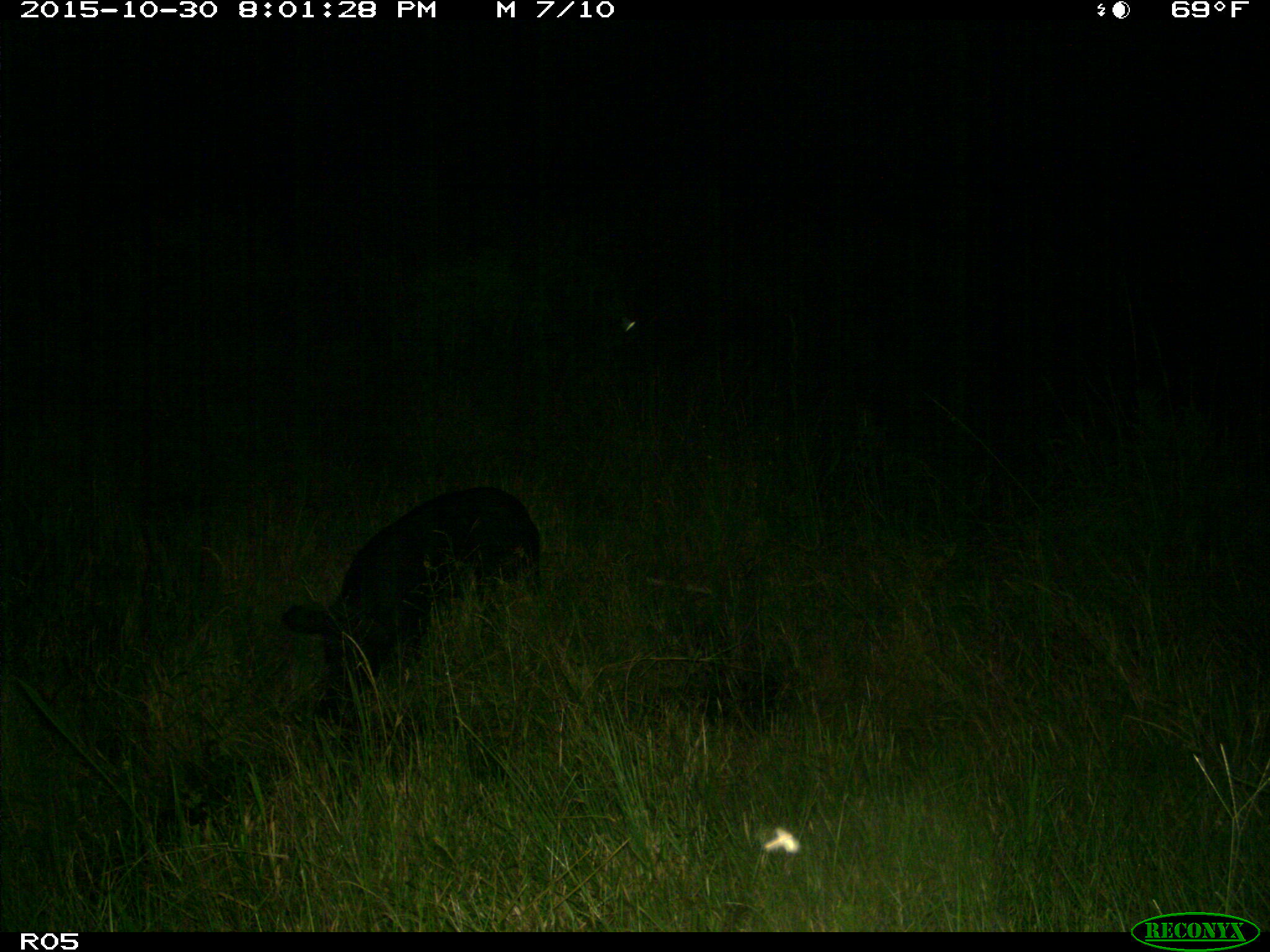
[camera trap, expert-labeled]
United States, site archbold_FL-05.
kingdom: Animalia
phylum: Chordata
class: Mammalia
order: Artiodactyla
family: Suidae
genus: Sus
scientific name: Sus scrofa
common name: wild boar